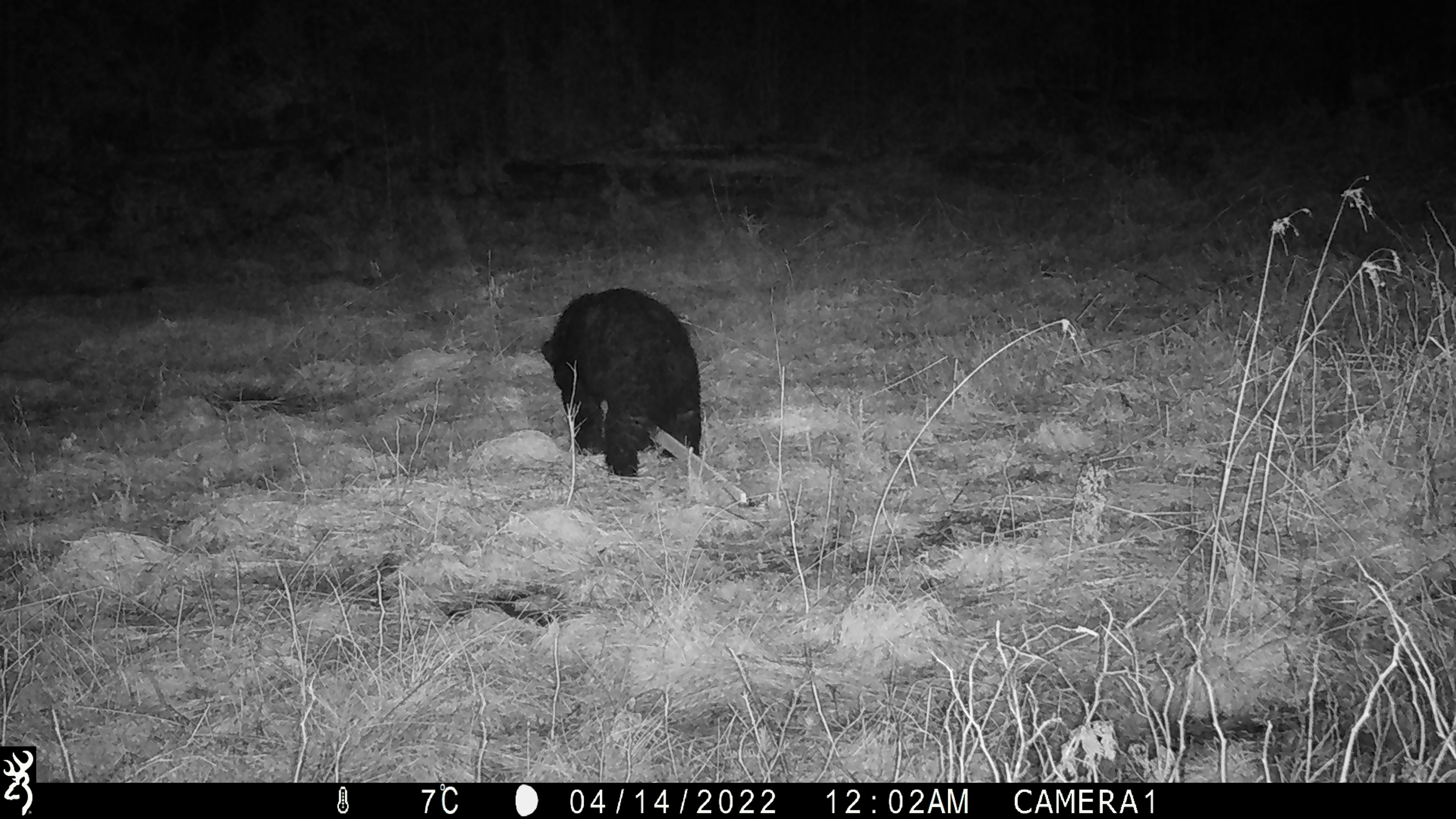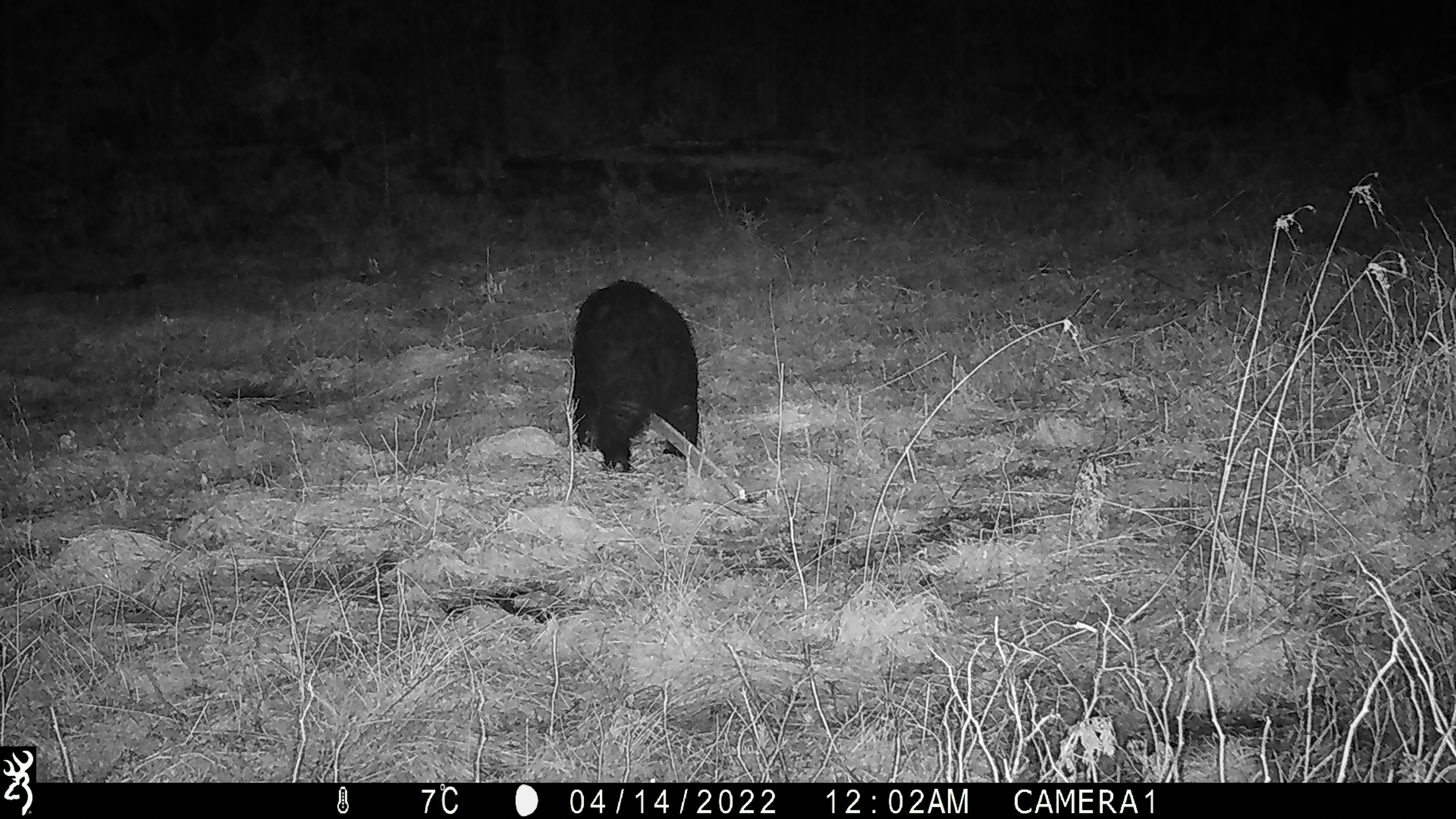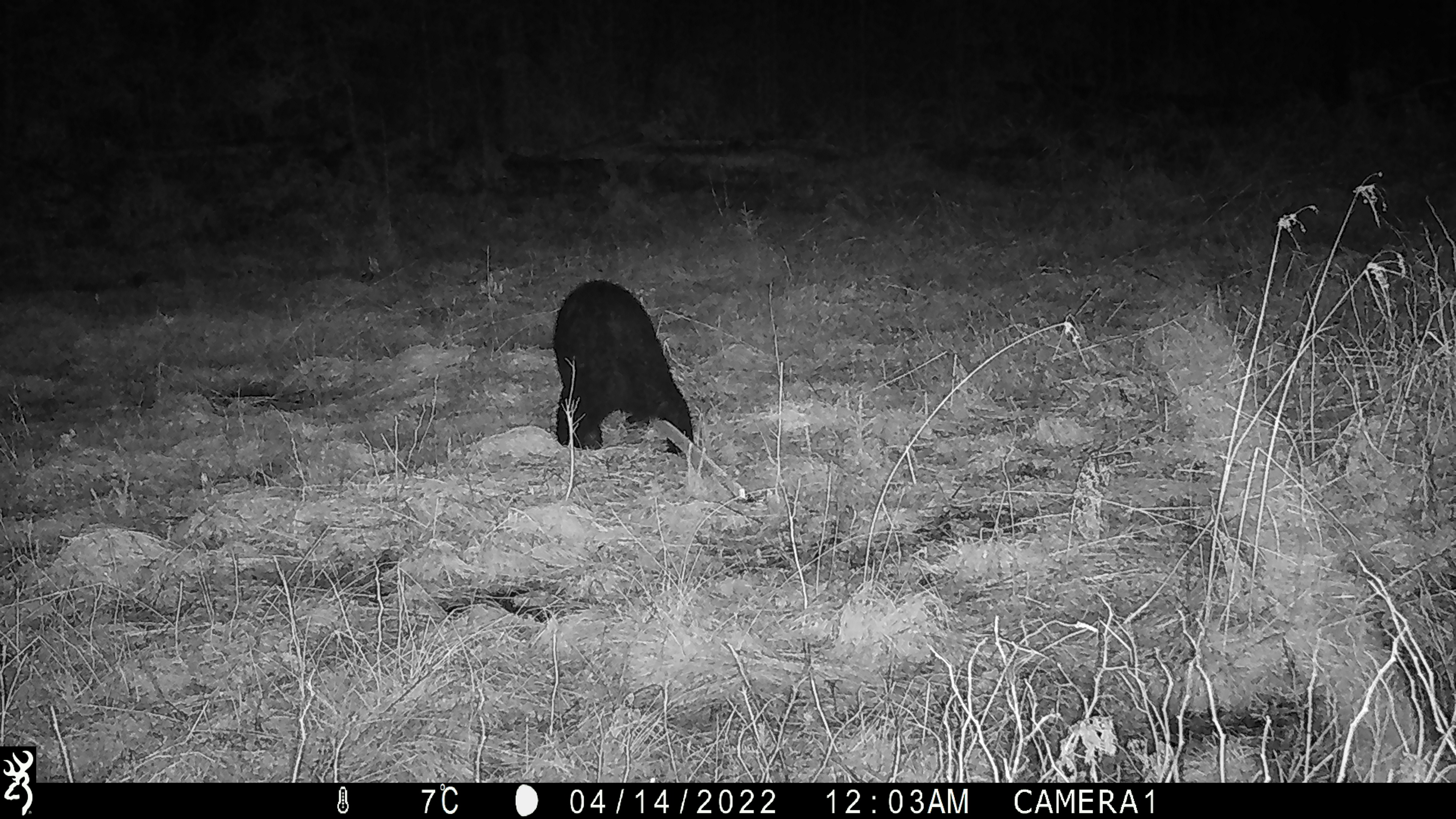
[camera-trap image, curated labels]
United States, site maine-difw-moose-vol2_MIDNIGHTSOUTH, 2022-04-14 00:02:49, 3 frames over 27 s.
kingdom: Animalia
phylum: Chordata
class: Mammalia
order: Carnivora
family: Ursidae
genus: Ursus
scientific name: Ursus americanus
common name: black bear